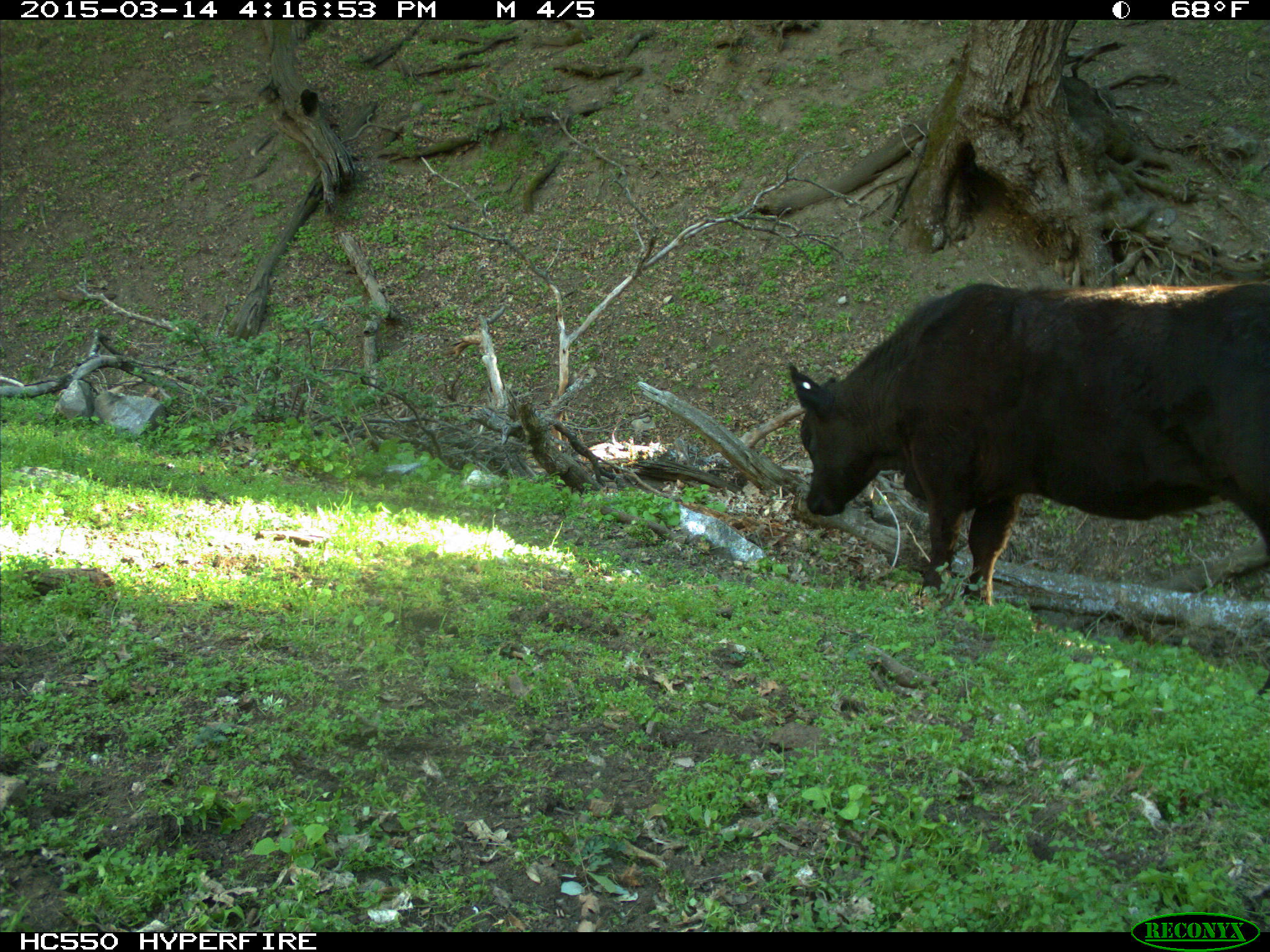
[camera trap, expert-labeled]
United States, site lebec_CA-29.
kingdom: Animalia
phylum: Chordata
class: Mammalia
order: Artiodactyla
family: Bovidae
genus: Bos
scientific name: Bos taurus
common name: domestic cow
Bos taurus (domestic cow).